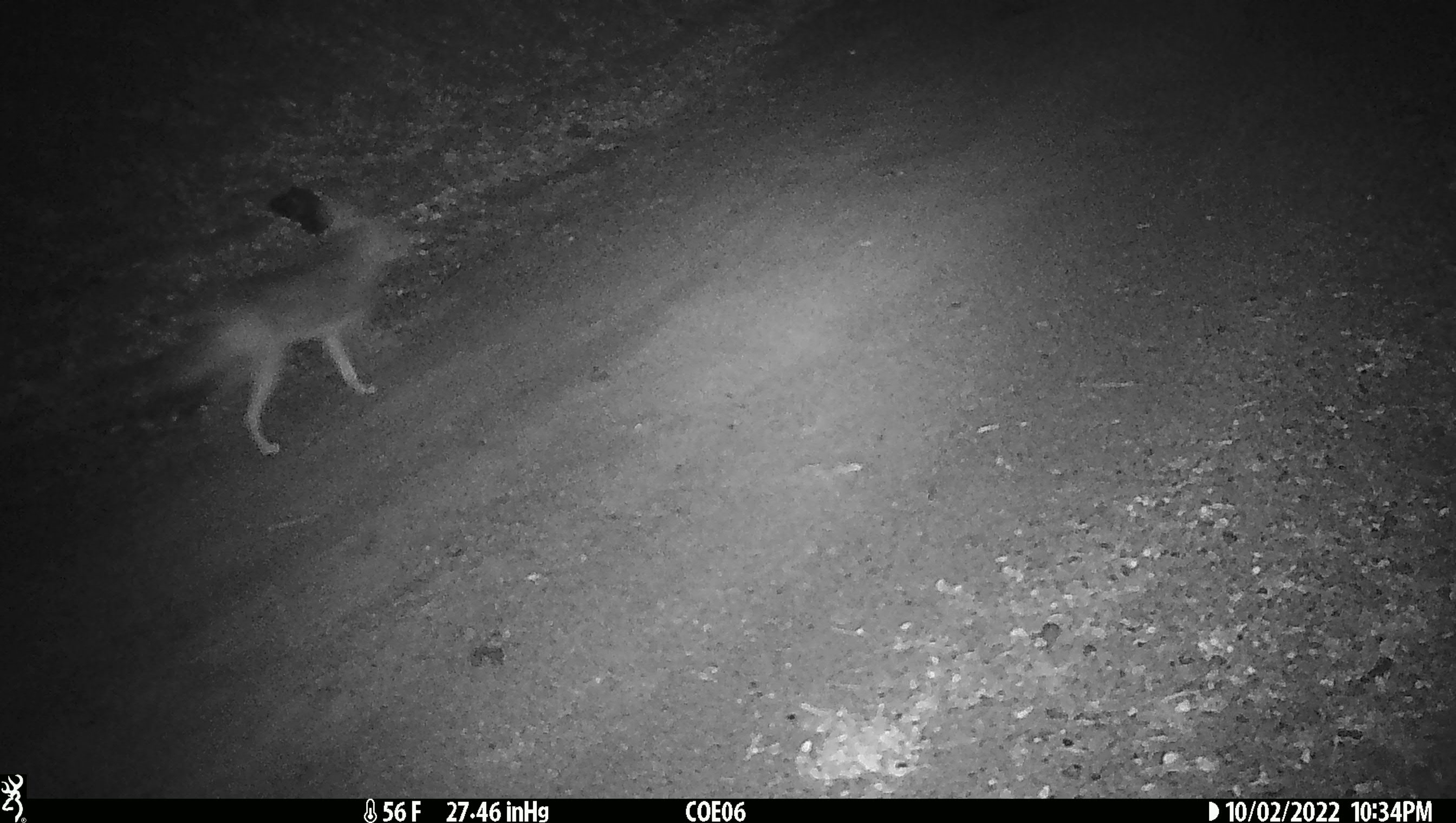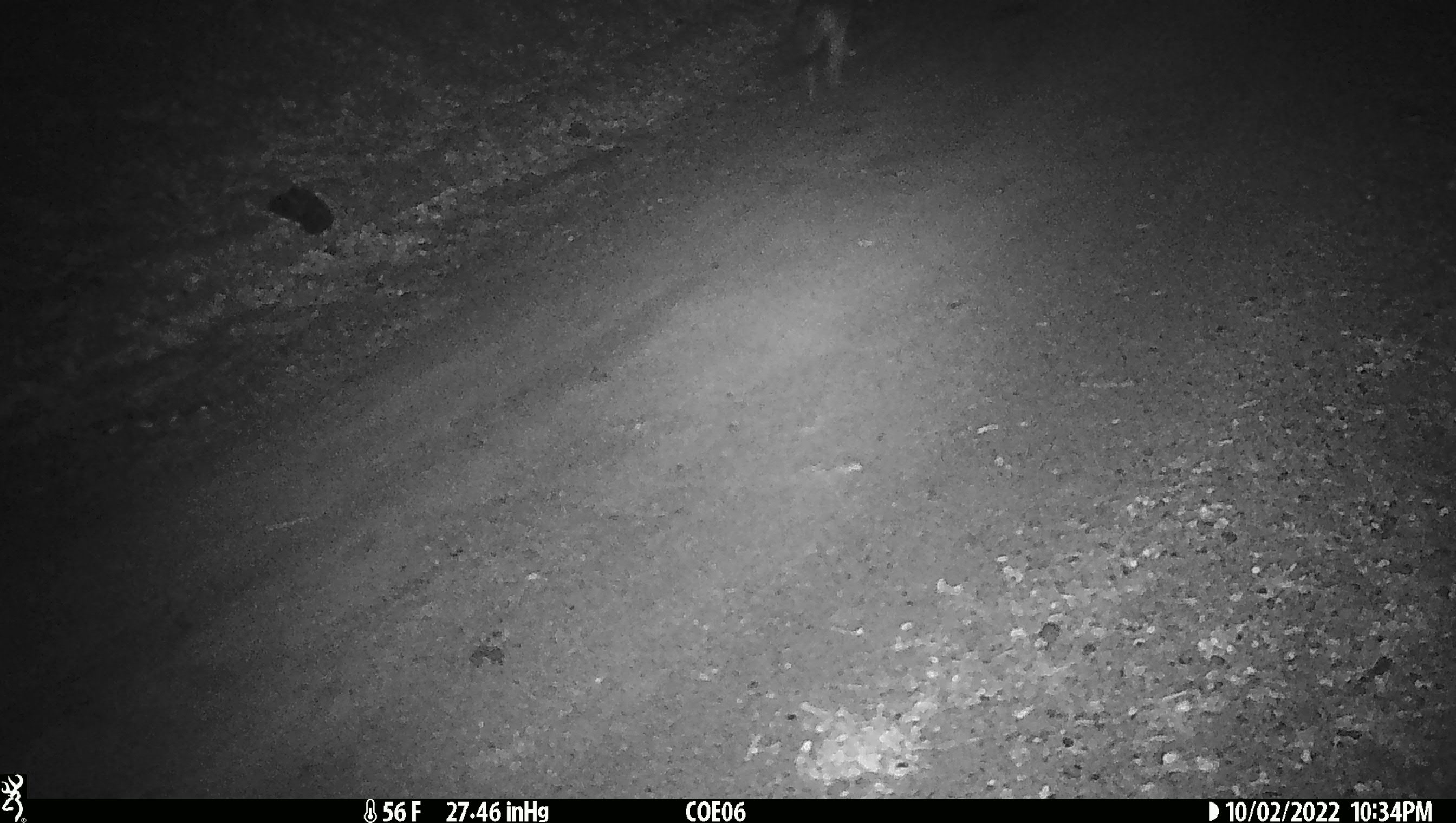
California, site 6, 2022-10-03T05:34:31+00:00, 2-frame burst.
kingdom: Animalia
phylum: Chordata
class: Mammalia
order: Carnivora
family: Canidae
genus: Canis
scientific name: Canis latrans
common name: coyote